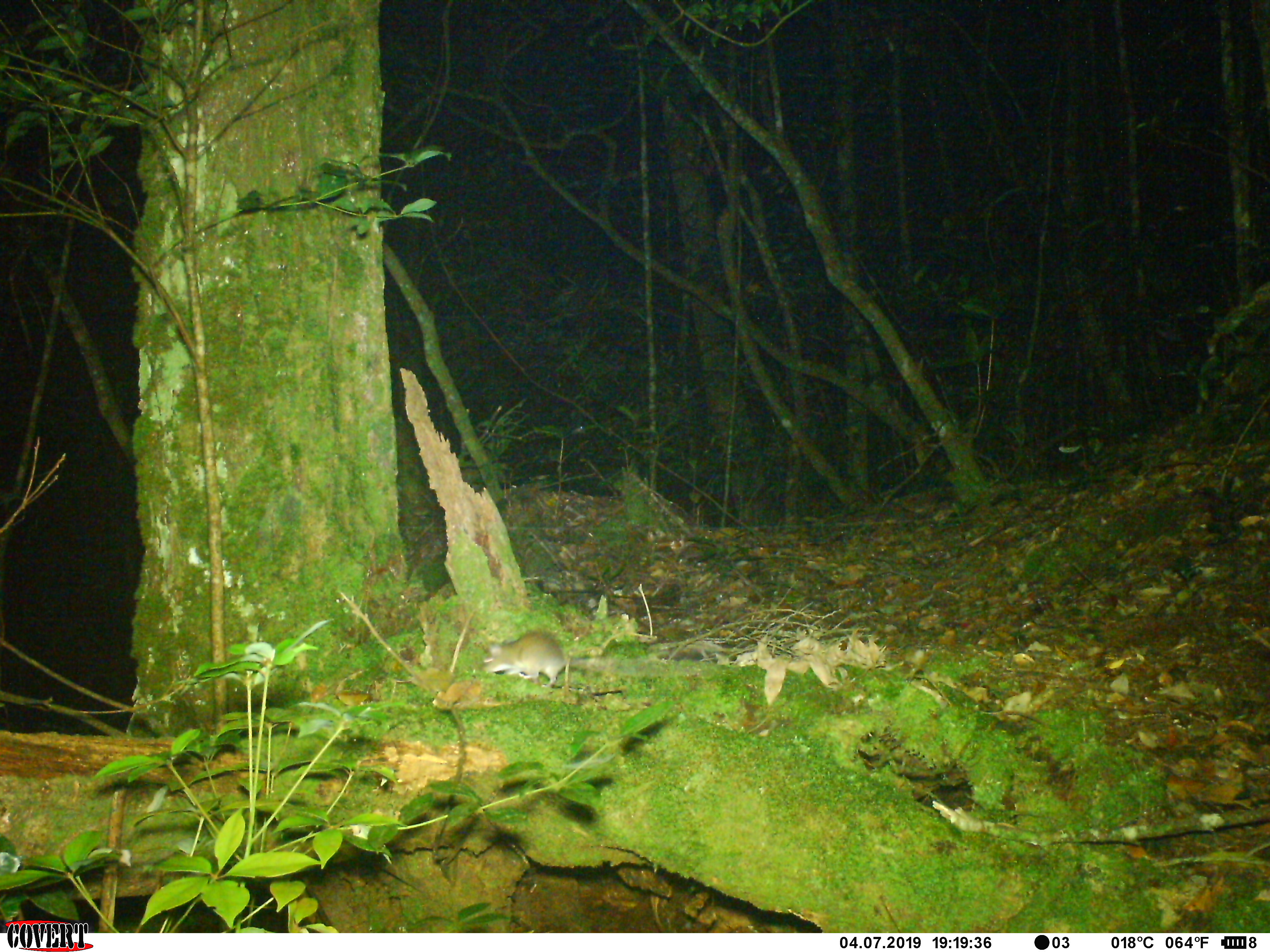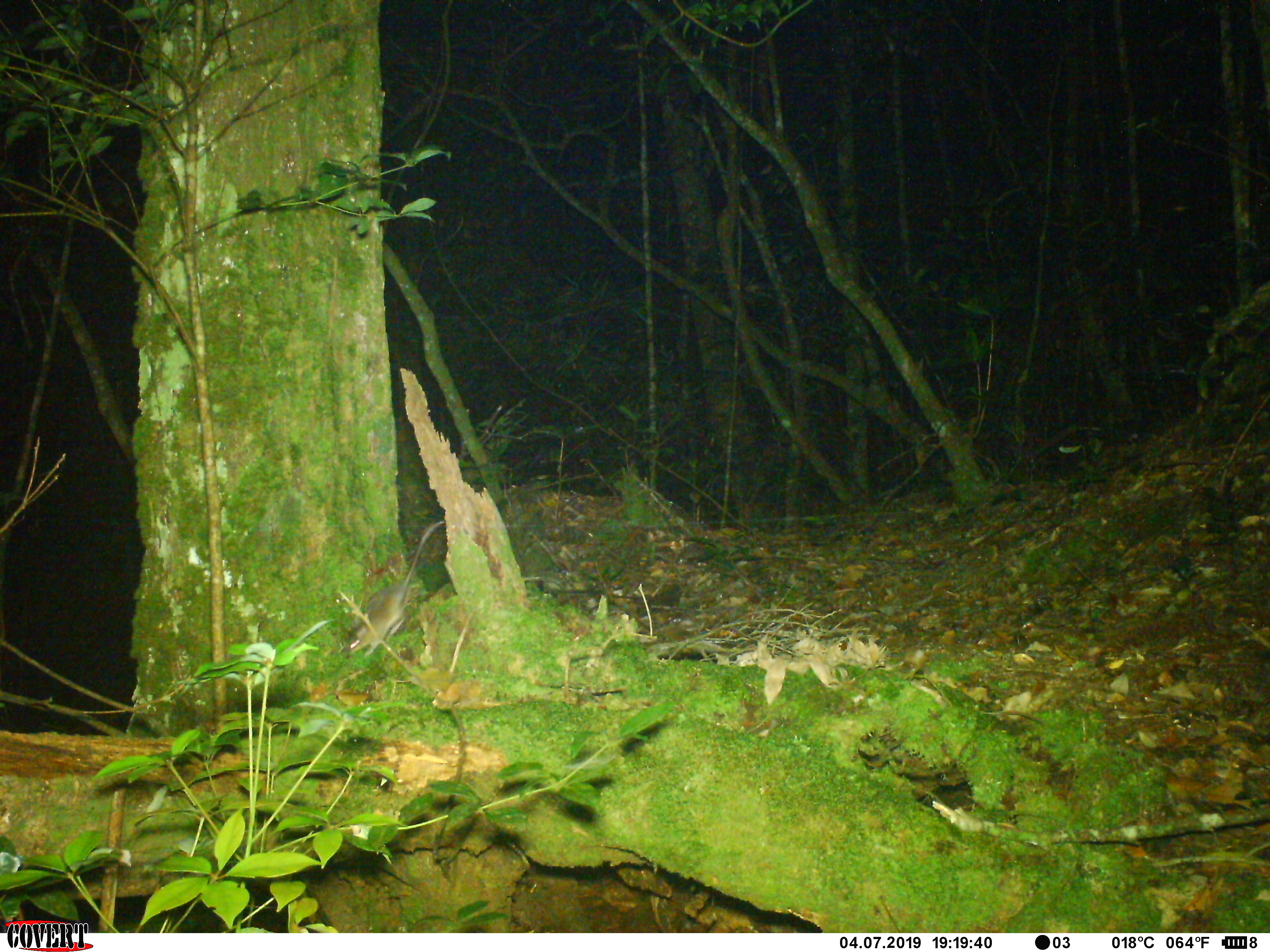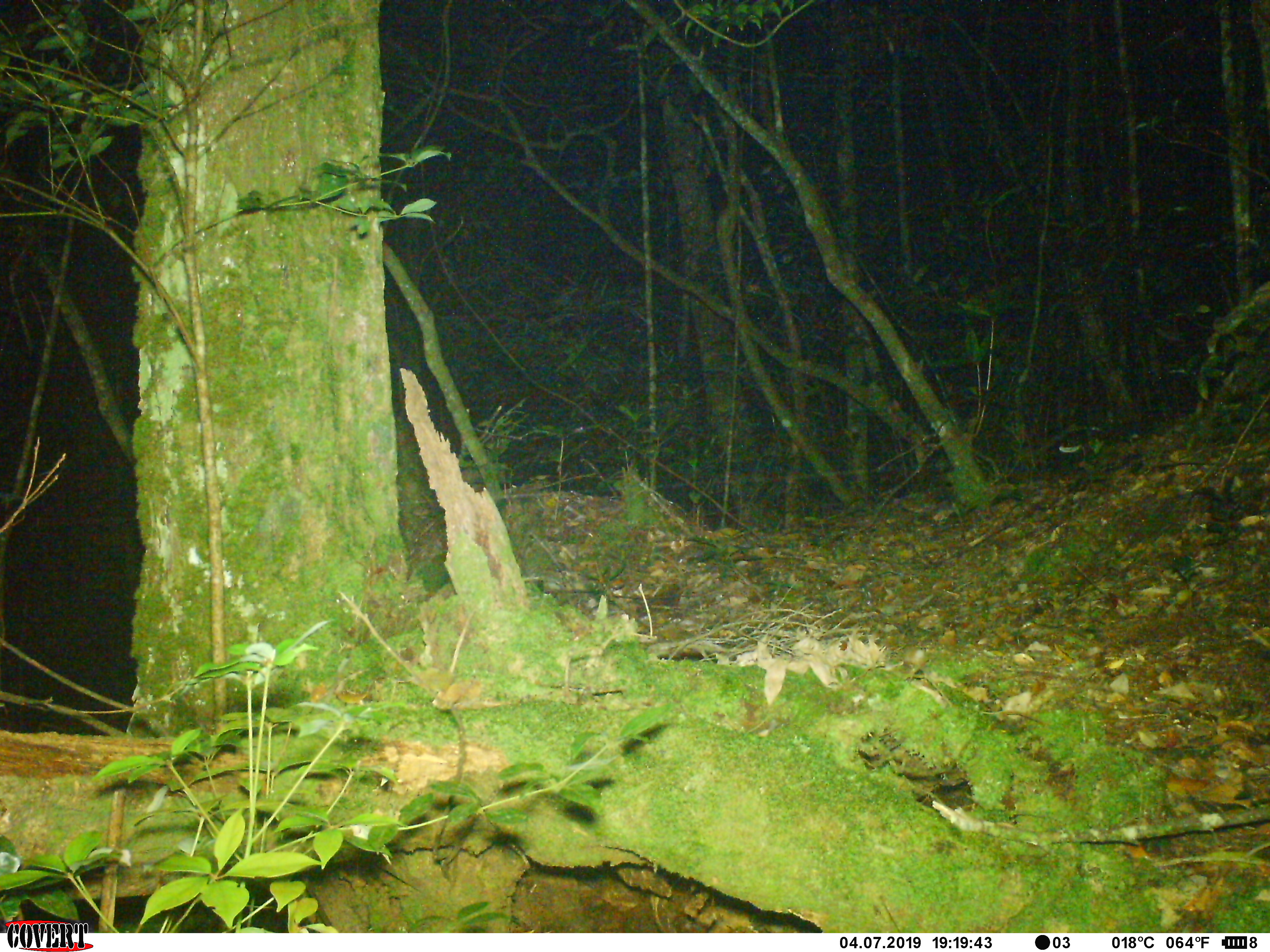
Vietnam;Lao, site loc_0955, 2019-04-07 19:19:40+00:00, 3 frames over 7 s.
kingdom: Animalia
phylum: Chordata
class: Mammalia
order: Rodentia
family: Muridae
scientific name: Muridae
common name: old-world mice and rats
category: unidentified murid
Unidentified murid (old-world mice and rats) (Muridae). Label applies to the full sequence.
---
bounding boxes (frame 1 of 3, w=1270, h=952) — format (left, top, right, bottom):
unidentified murid: (480, 628, 618, 688)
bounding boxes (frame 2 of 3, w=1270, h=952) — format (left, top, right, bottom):
unidentified murid: (344, 520, 445, 658)